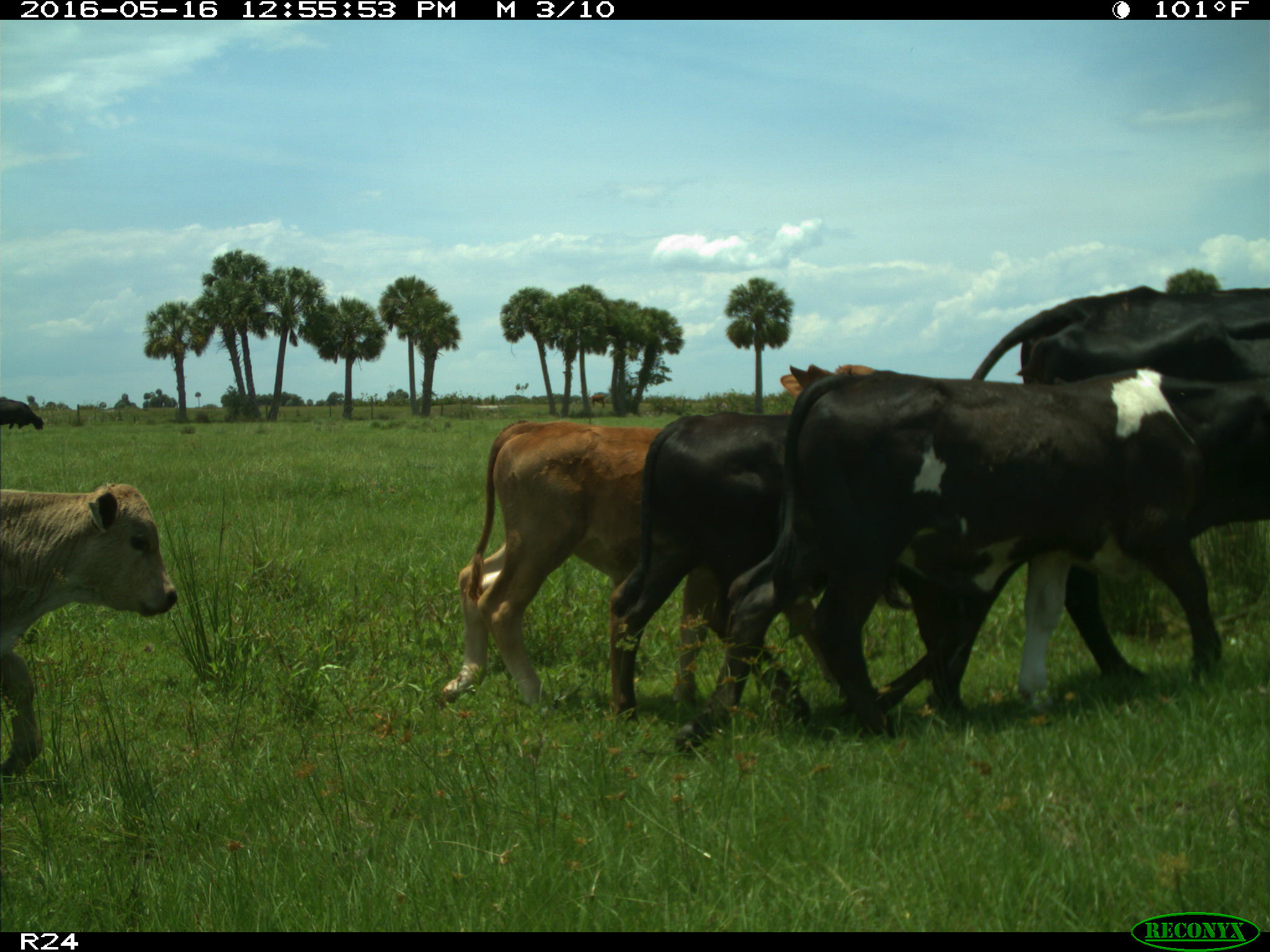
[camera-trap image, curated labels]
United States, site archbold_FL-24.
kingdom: Animalia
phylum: Chordata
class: Mammalia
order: Artiodactyla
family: Bovidae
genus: Bos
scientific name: Bos taurus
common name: domestic cow